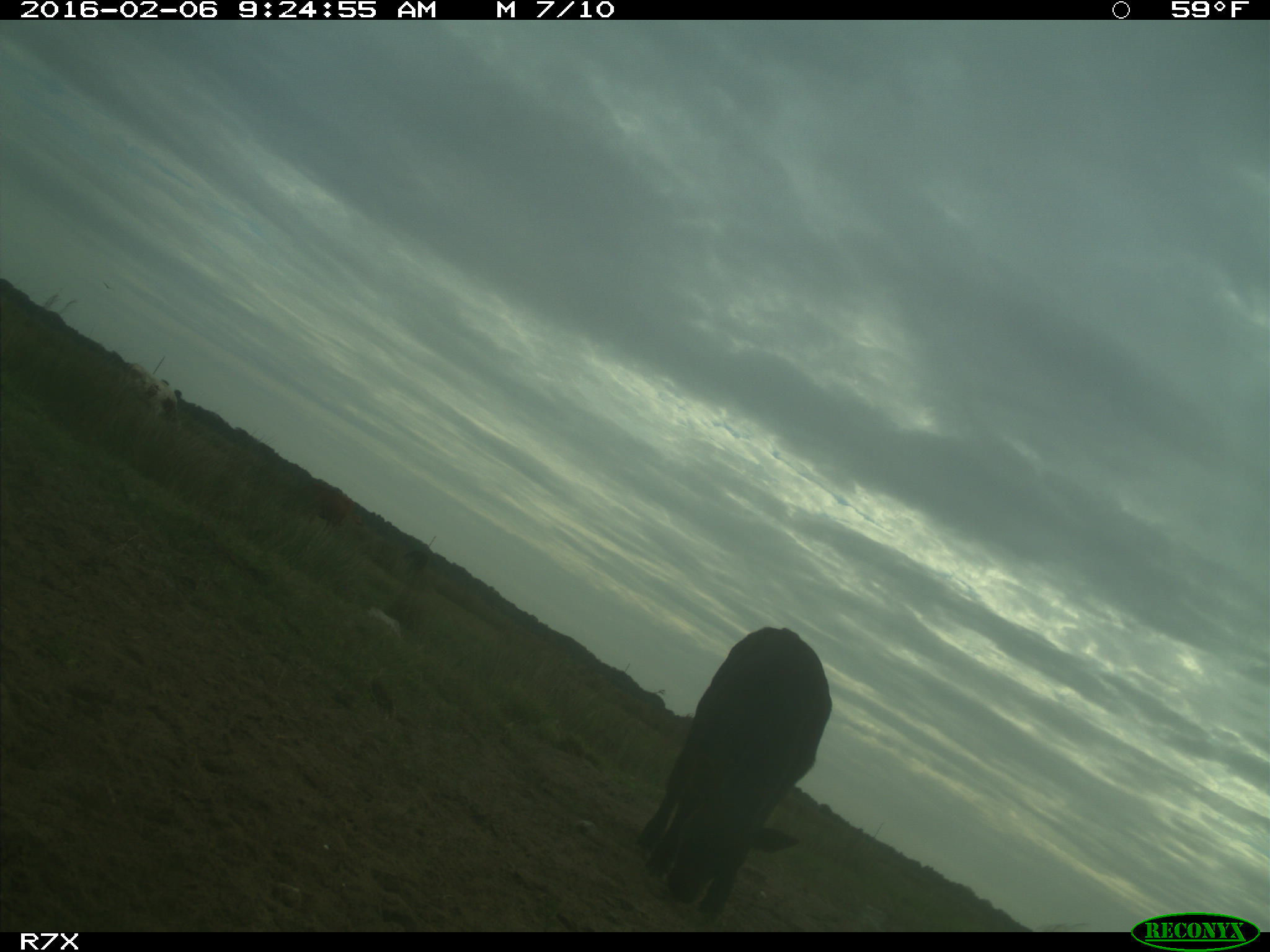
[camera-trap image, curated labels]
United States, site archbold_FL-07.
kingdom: Animalia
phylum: Chordata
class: Mammalia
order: Artiodactyla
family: Bovidae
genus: Bos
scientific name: Bos taurus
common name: domestic cow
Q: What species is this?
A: Bos taurus (domestic cow).